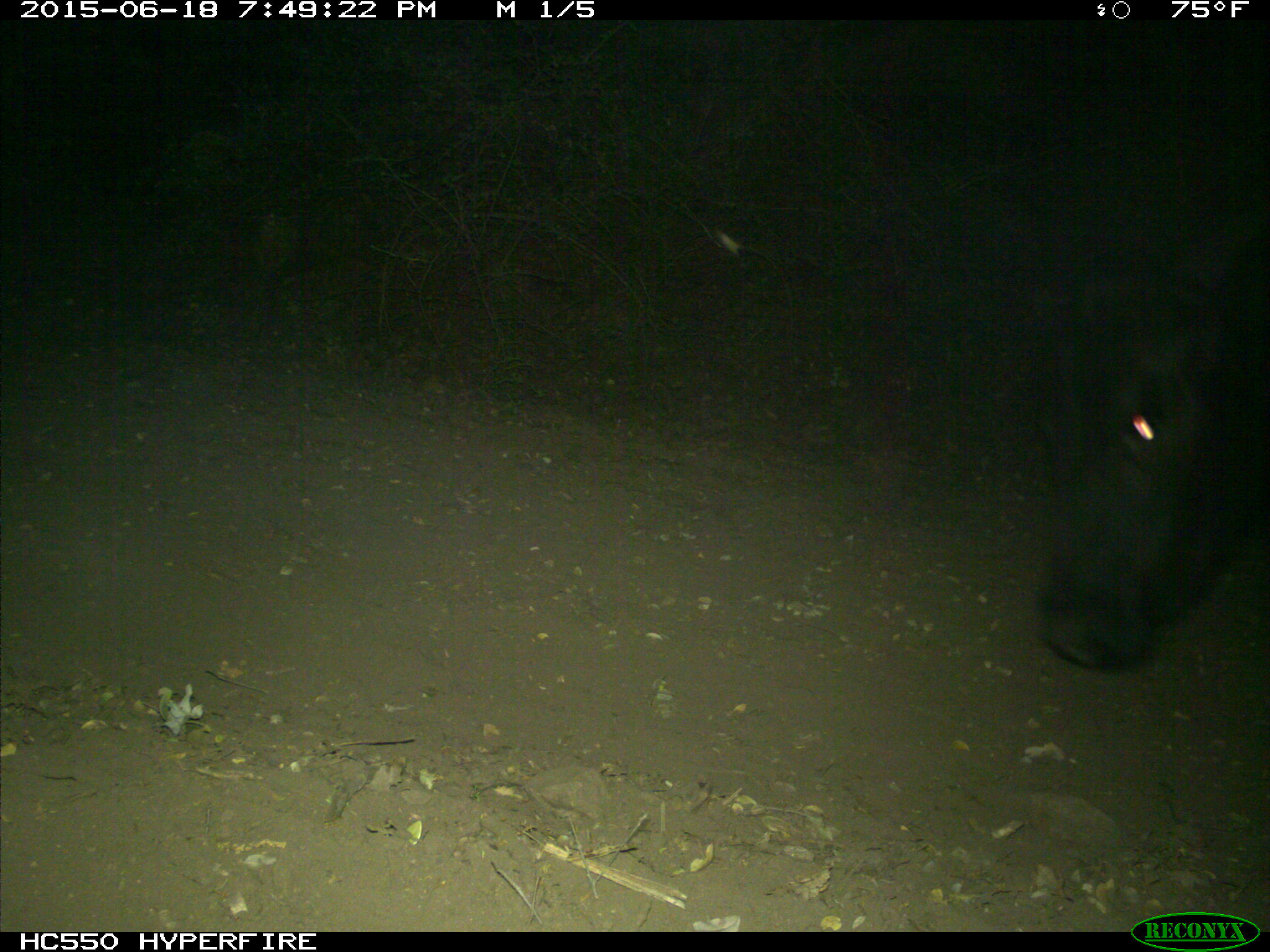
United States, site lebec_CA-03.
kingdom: Animalia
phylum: Chordata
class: Mammalia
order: Artiodactyla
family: Bovidae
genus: Bos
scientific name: Bos taurus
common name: domestic cow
Bos taurus (domestic cow).